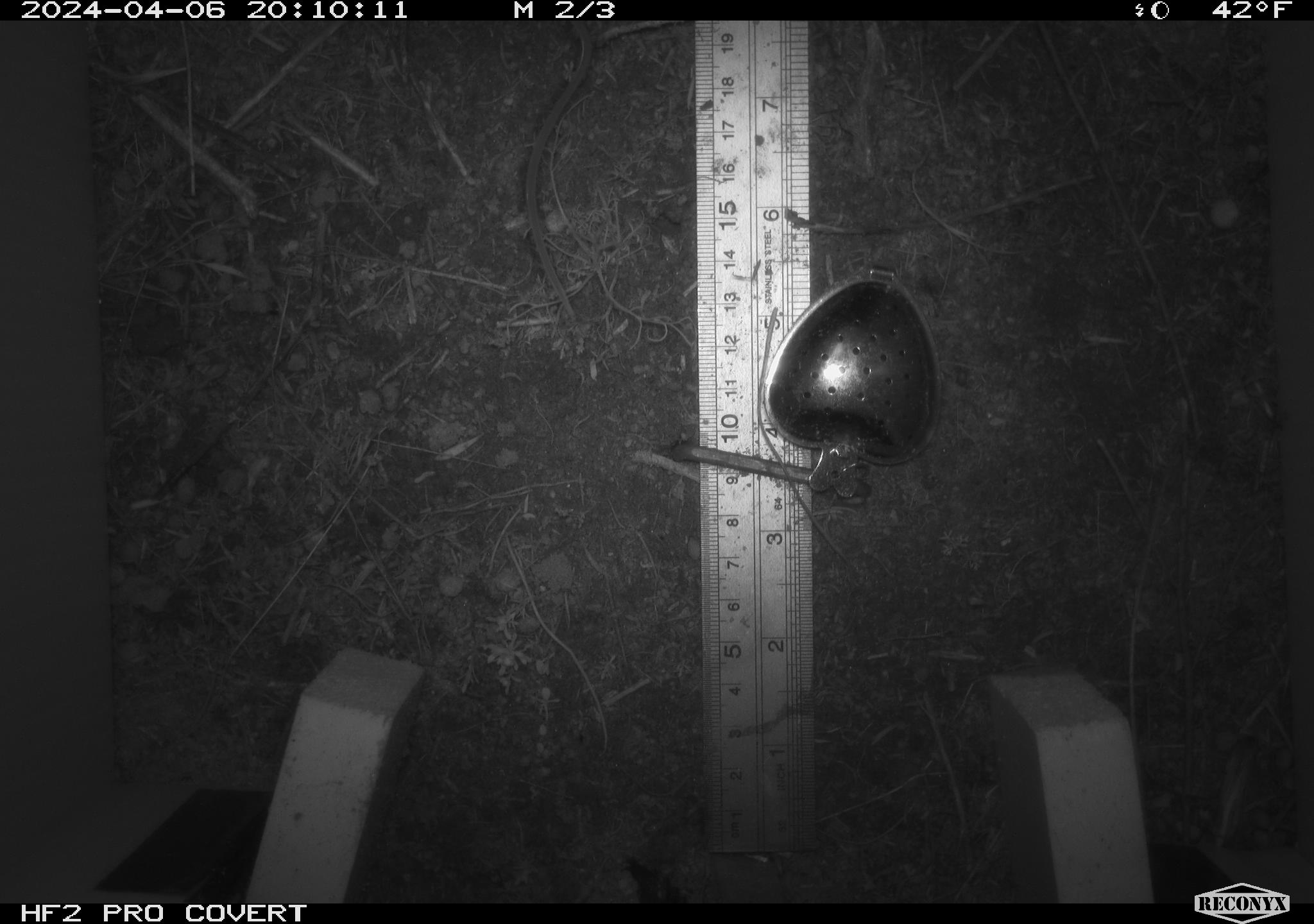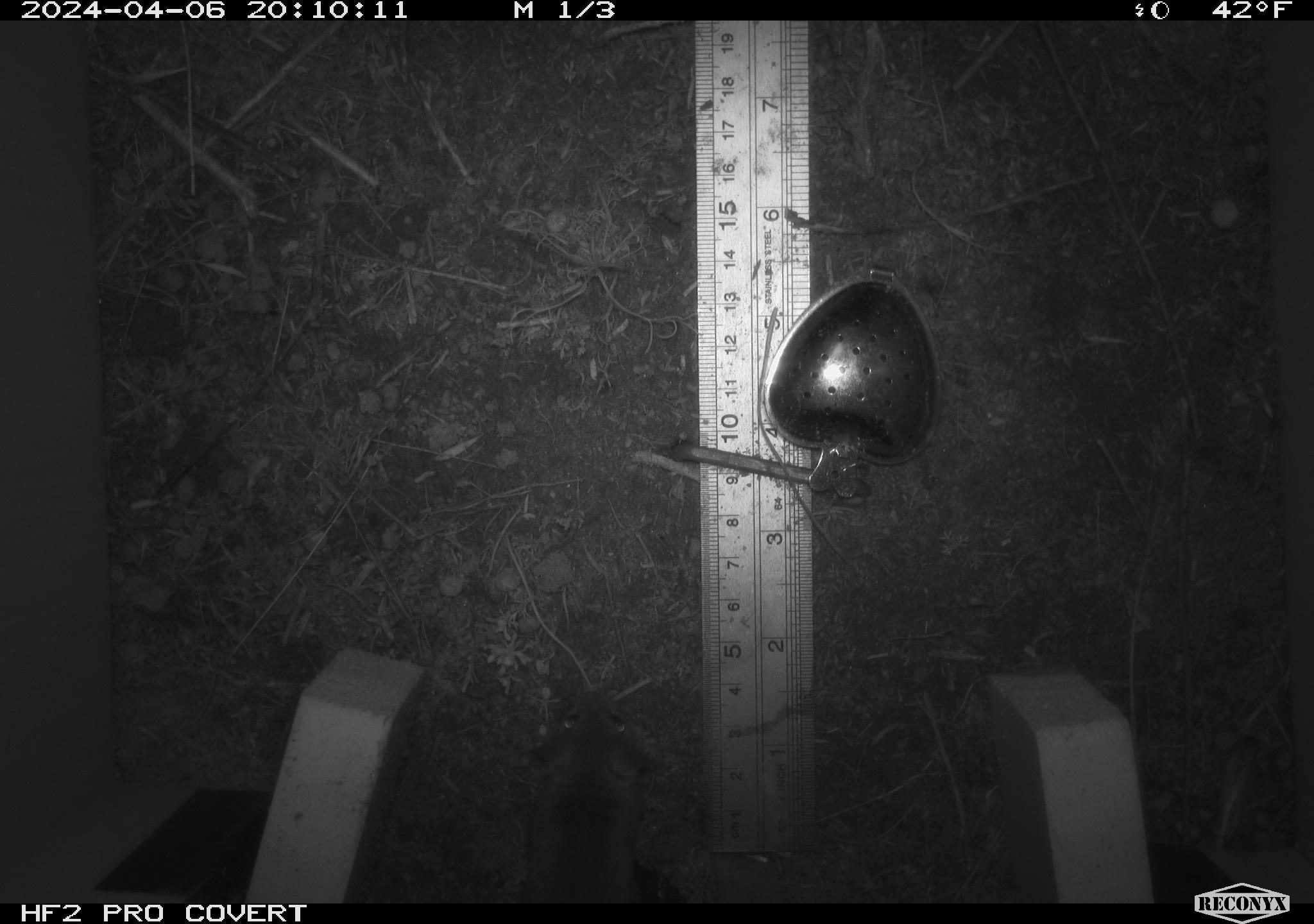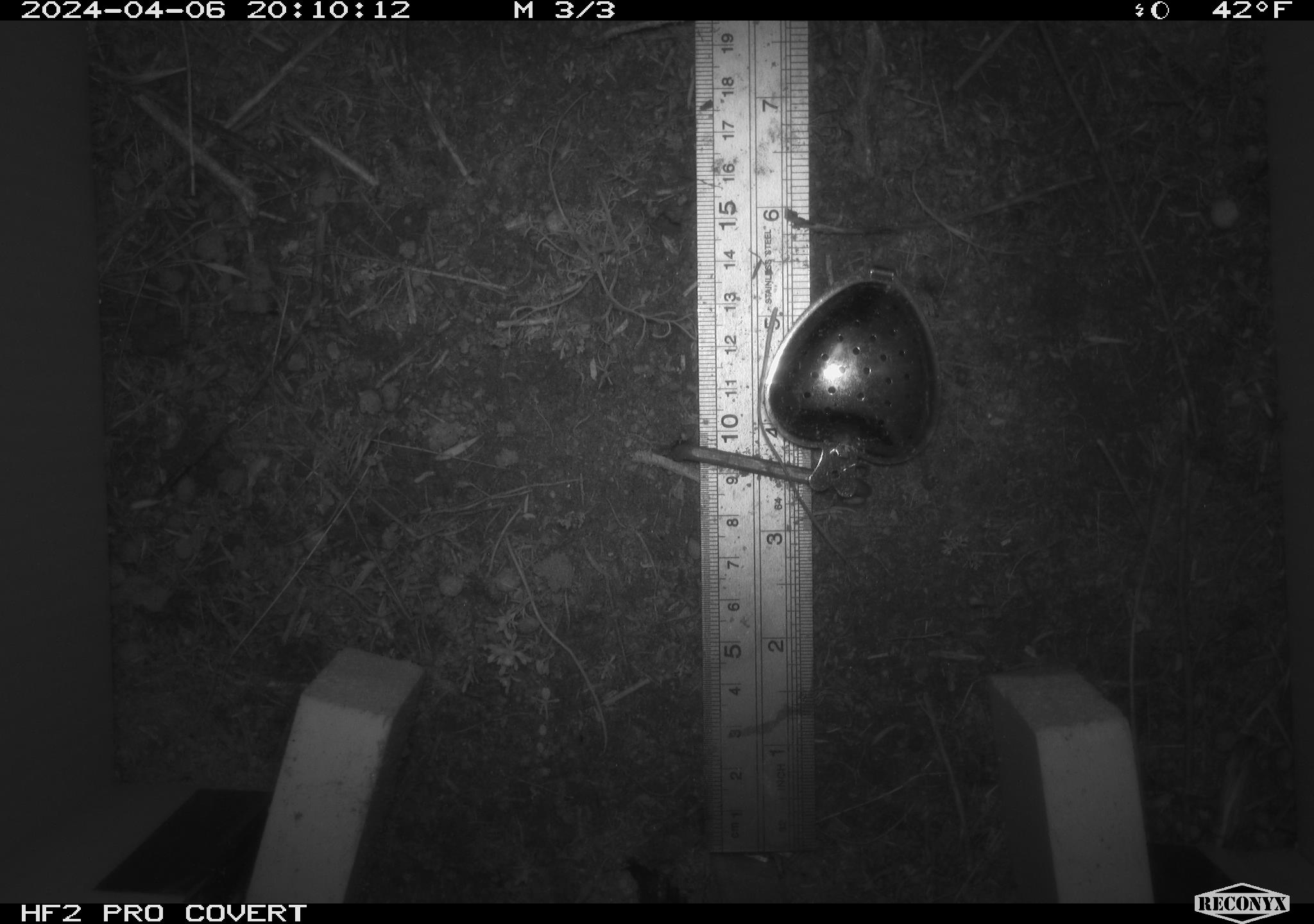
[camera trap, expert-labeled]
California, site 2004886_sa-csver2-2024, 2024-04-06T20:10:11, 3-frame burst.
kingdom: Animalia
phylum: Chordata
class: Mammalia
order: Rodentia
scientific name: Rodentia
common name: rodent